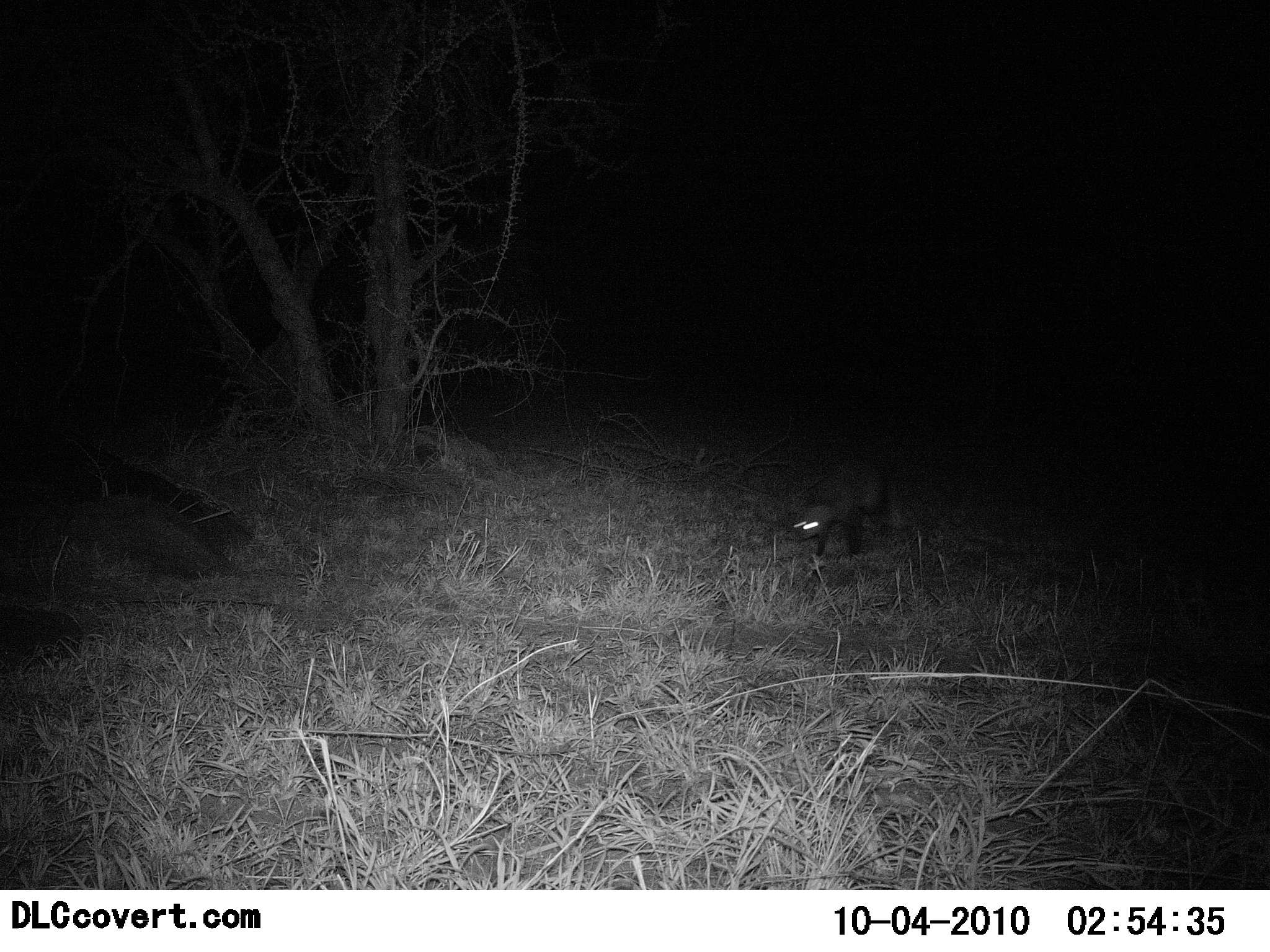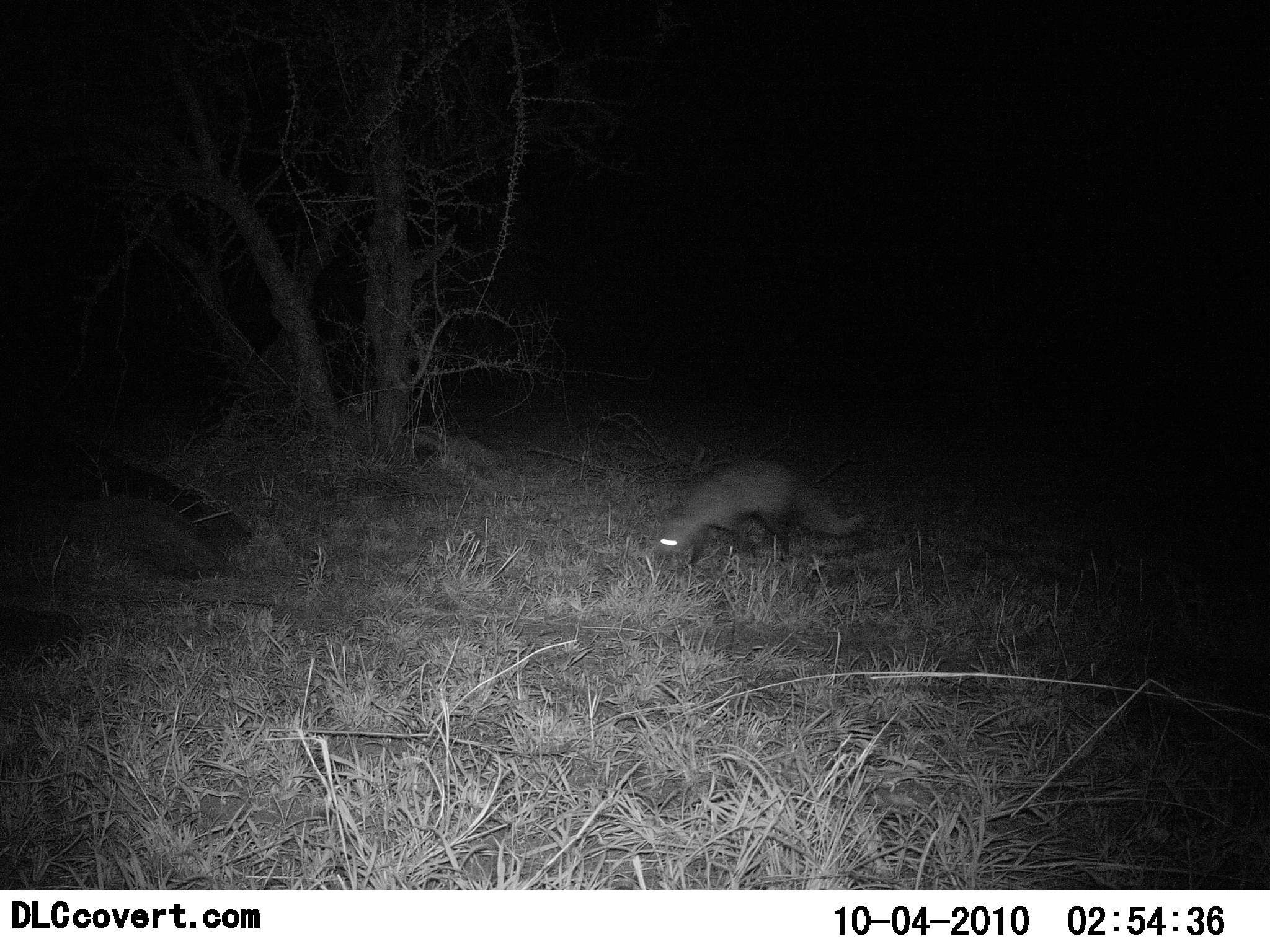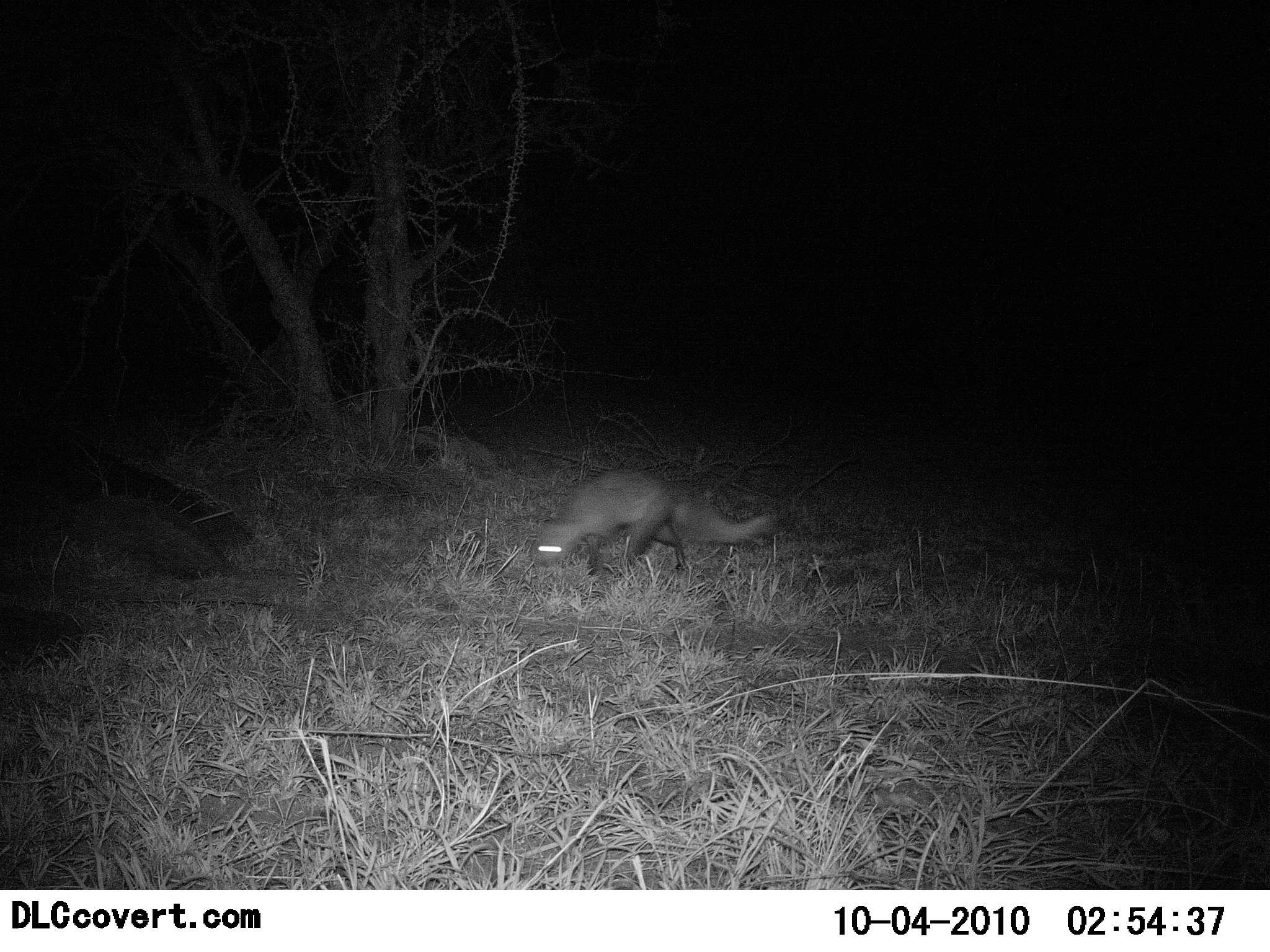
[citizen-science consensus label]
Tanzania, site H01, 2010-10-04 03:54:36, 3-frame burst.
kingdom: Animalia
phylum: Chordata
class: Mammalia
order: Carnivora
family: Herpestidae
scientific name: Herpestidae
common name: mongoose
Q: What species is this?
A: Mongoose (Herpestidae).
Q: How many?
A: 1.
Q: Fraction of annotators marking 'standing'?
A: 0%.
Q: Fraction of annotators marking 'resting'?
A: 0%.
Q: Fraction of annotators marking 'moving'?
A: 100%.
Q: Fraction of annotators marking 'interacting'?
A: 0%.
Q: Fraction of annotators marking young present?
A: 0%.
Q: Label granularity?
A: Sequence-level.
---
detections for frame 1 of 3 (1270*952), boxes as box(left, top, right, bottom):
animal: box(789, 460, 892, 560)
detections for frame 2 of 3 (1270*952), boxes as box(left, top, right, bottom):
animal: box(654, 460, 867, 568)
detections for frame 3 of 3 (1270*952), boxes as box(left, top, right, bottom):
animal: box(530, 465, 777, 581)